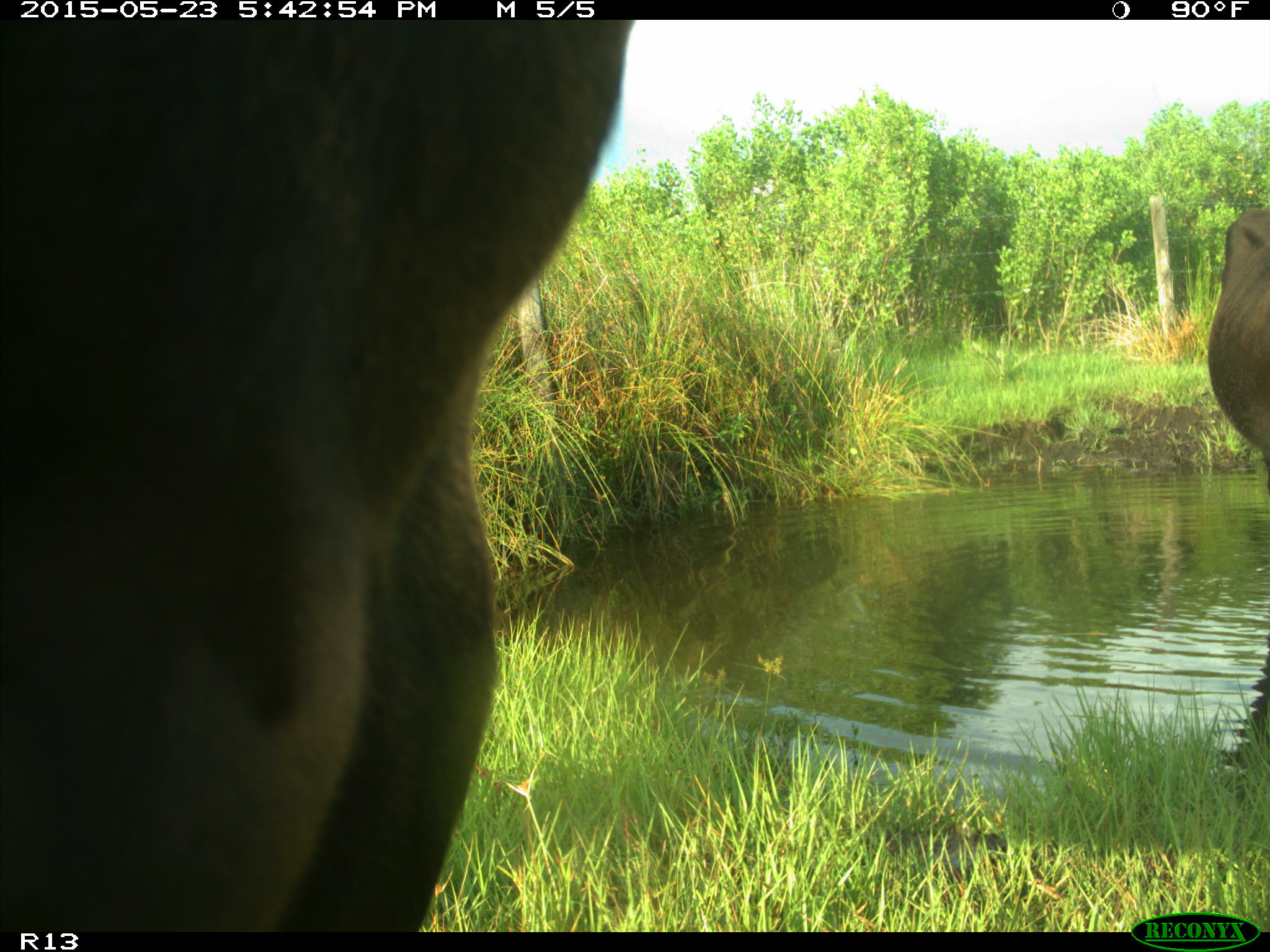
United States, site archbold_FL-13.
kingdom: Animalia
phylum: Chordata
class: Mammalia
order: Artiodactyla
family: Bovidae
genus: Bos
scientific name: Bos taurus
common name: domestic cow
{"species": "Bos taurus (domestic cow)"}